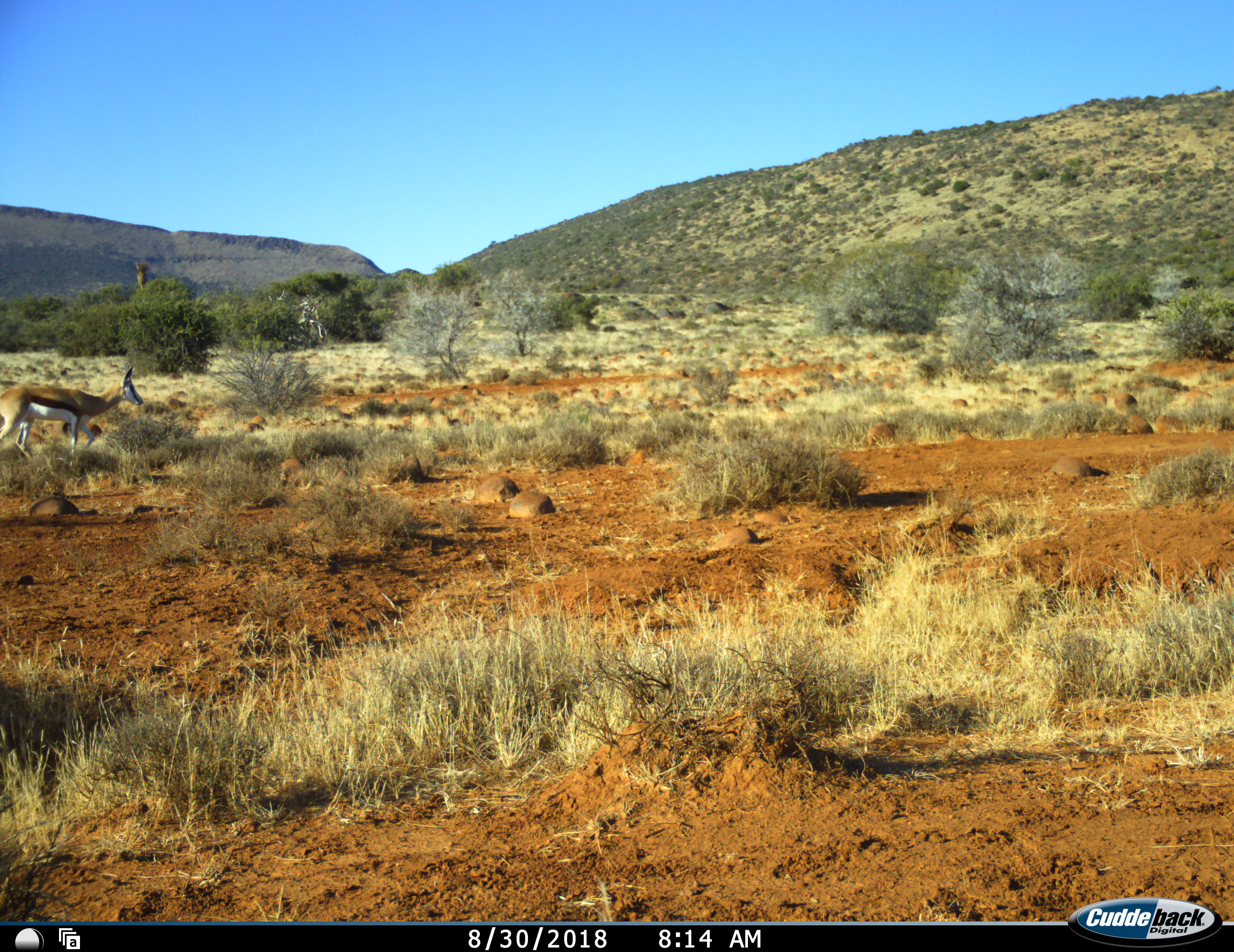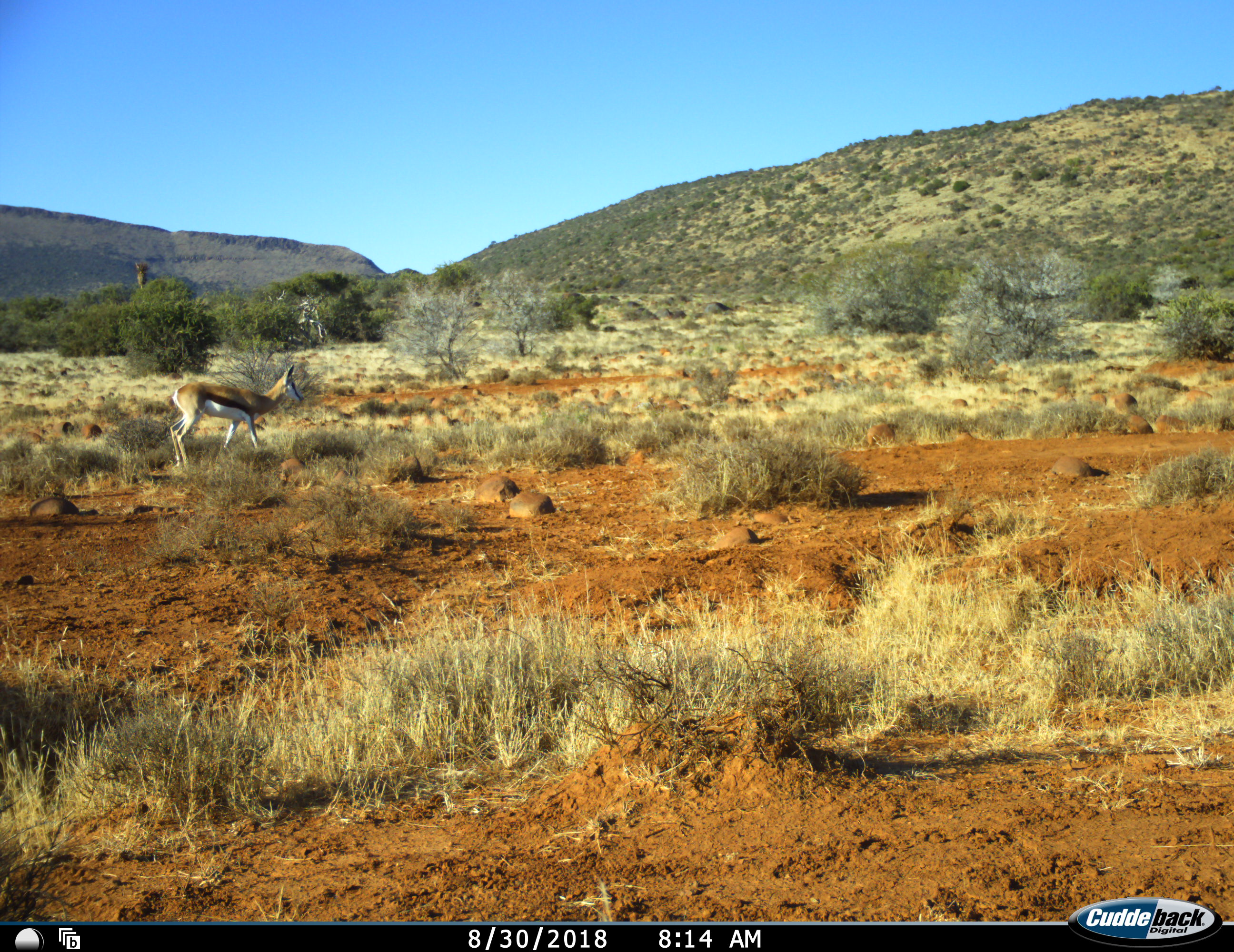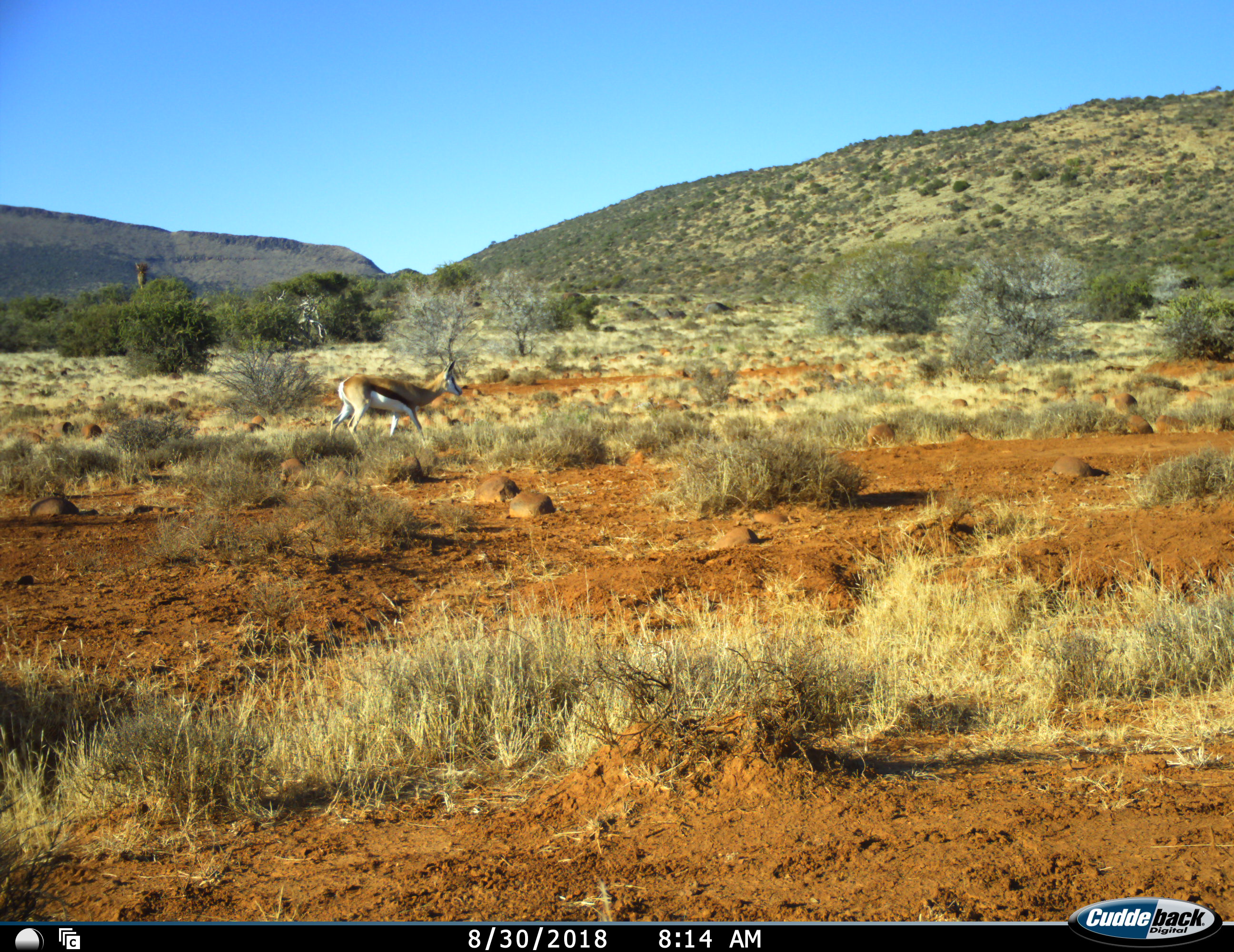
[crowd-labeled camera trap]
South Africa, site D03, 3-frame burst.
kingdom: Animalia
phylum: Chordata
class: Mammalia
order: Artiodactyla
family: Bovidae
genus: Antidorcas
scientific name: Antidorcas marsupialis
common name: springbok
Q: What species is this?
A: Springbok (Antidorcas marsupialis).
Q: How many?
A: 1.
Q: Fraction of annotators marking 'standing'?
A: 10%.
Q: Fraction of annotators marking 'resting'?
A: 0%.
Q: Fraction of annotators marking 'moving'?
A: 90%.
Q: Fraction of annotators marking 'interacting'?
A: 0%.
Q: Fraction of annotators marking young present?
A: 0%.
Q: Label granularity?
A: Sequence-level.